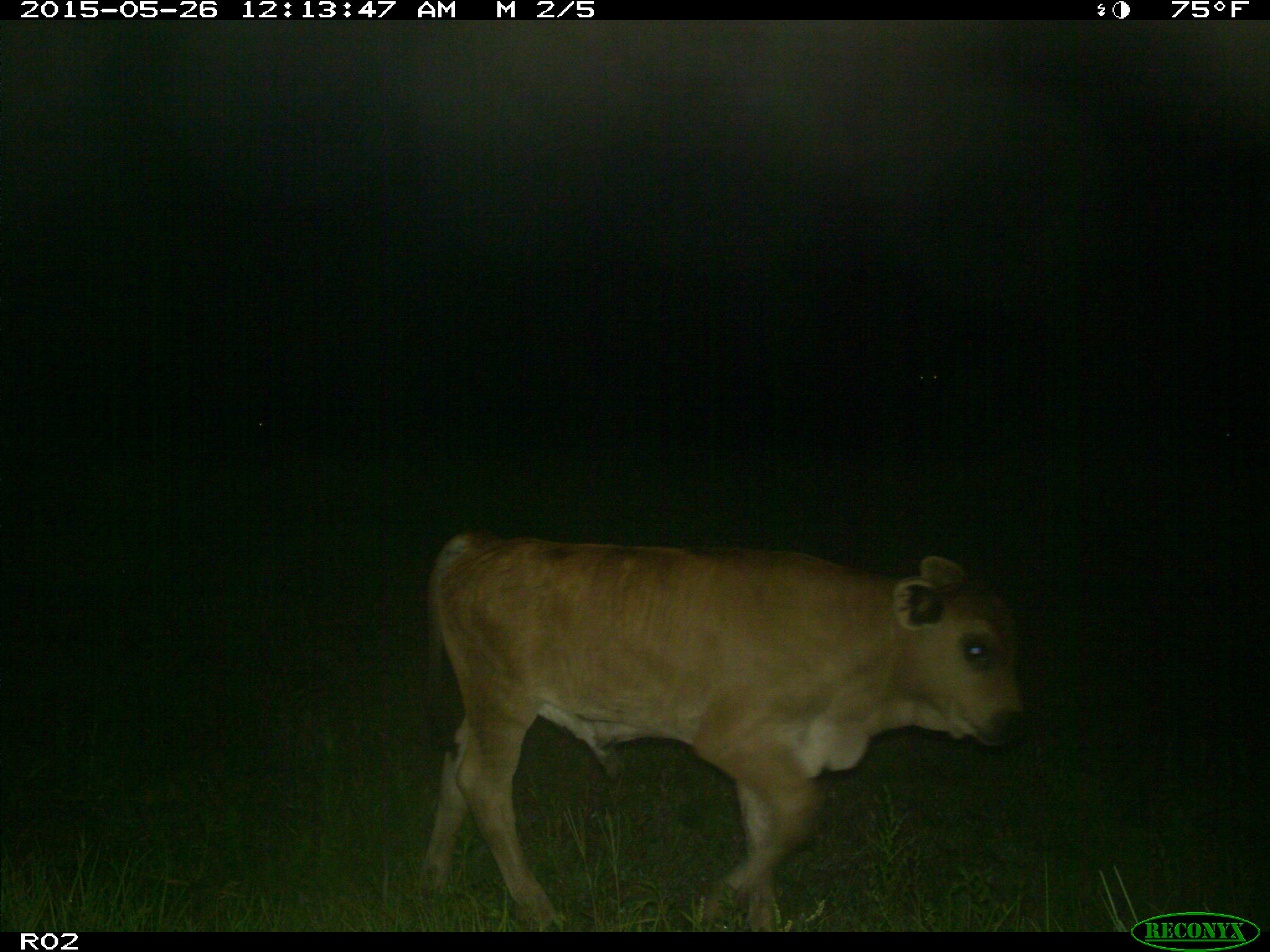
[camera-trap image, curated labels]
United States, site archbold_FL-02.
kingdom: Animalia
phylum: Chordata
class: Mammalia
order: Artiodactyla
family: Bovidae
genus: Bos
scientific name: Bos taurus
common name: domestic cow